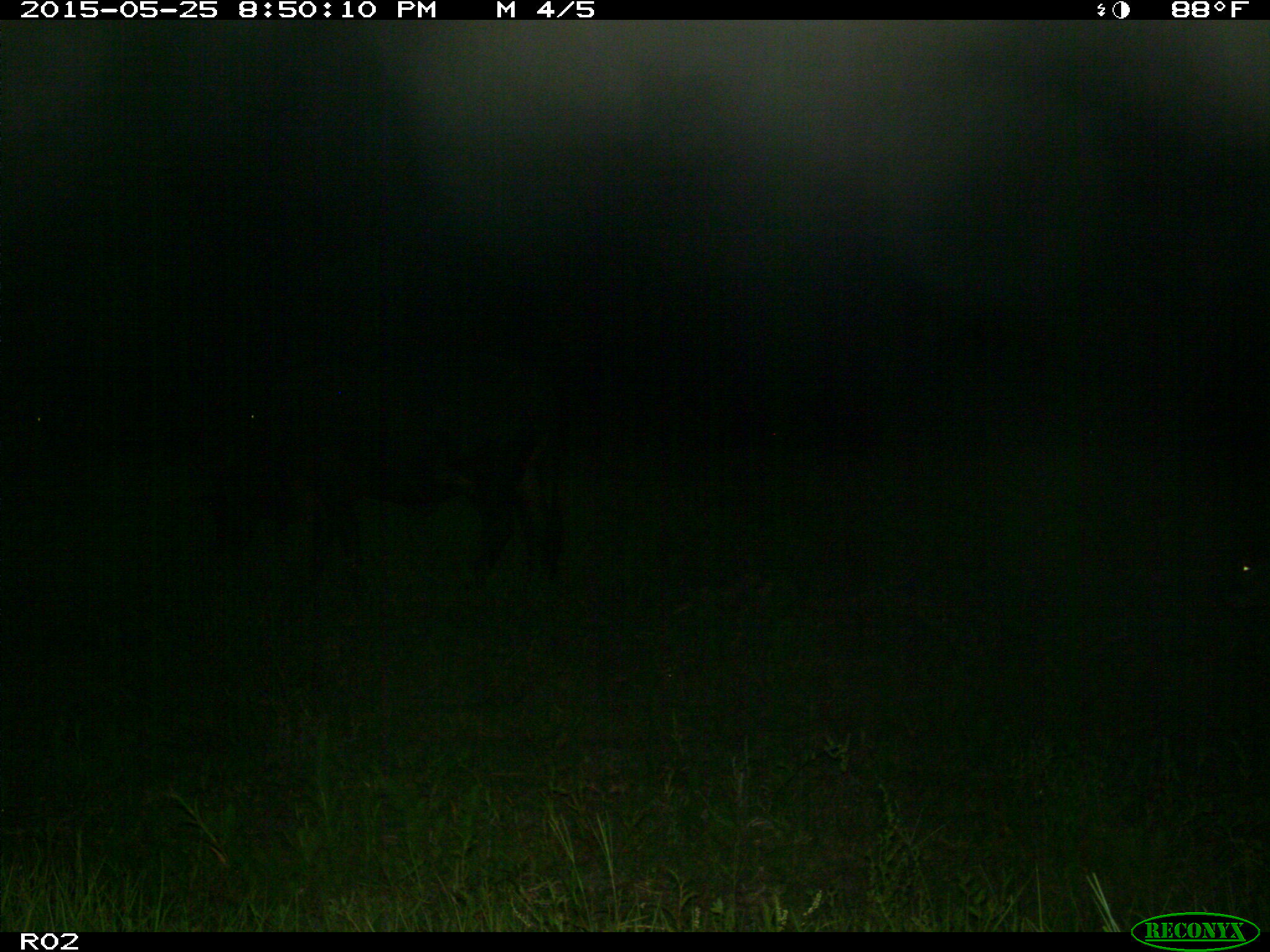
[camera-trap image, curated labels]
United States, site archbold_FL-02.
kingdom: Animalia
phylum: Chordata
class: Mammalia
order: Artiodactyla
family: Bovidae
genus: Bos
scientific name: Bos taurus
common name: domestic cow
Bos taurus (domestic cow).